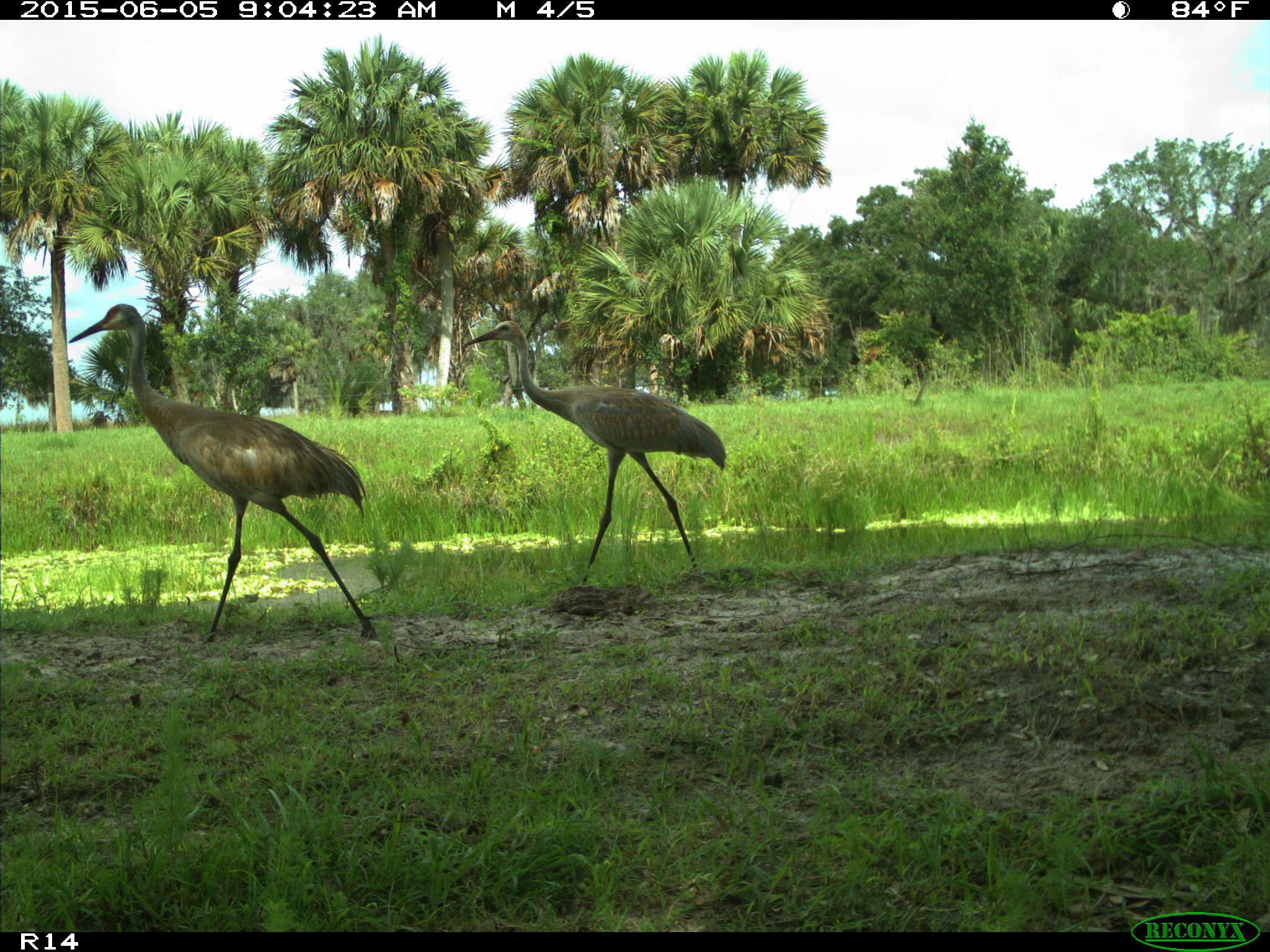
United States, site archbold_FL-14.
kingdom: Animalia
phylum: Chordata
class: Aves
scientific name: Aves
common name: birds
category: unidentified bird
Unidentified bird (birds) (Aves).